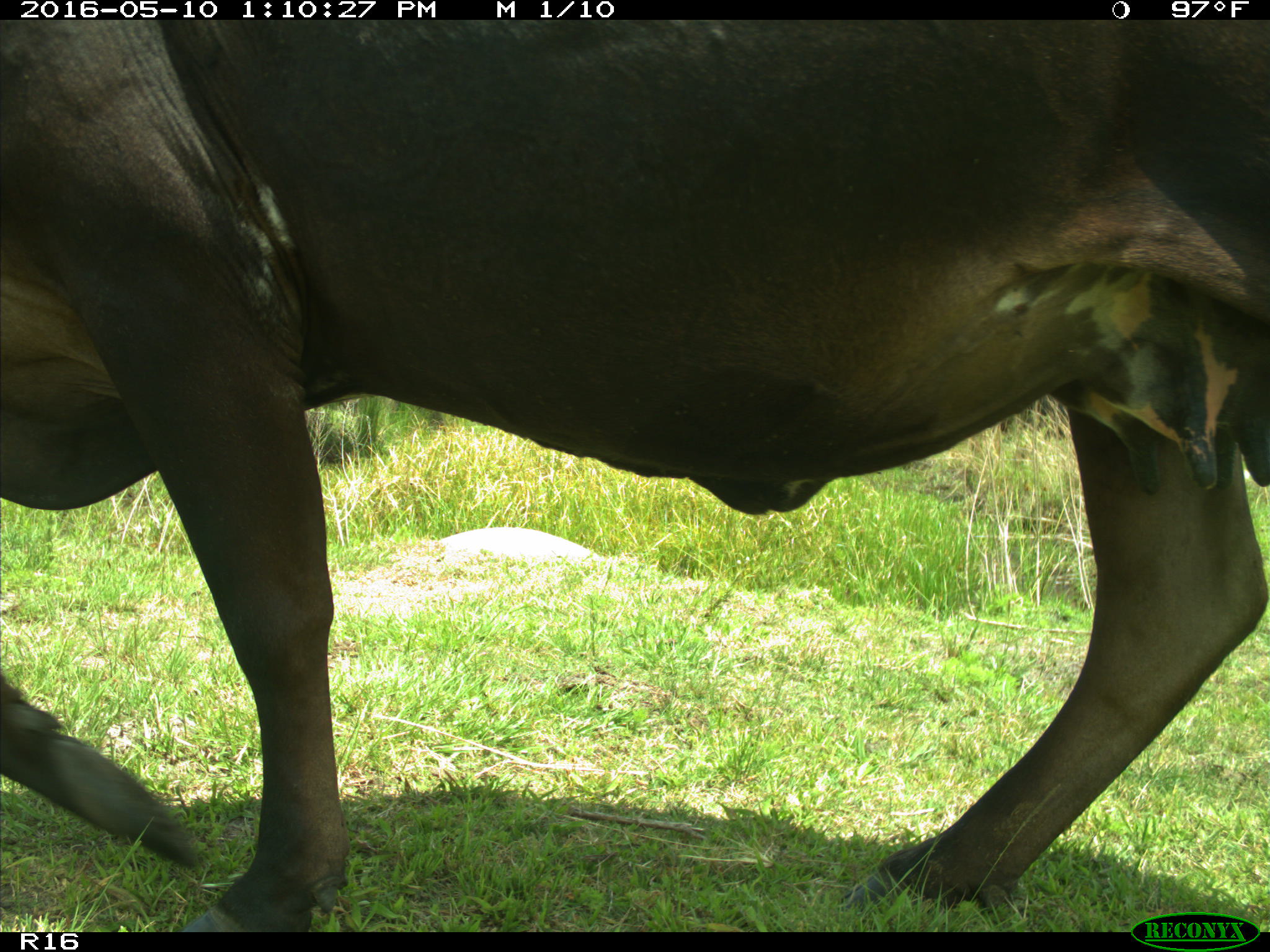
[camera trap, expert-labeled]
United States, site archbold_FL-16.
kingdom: Animalia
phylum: Chordata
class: Mammalia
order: Artiodactyla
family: Bovidae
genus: Bos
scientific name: Bos taurus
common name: domestic cow